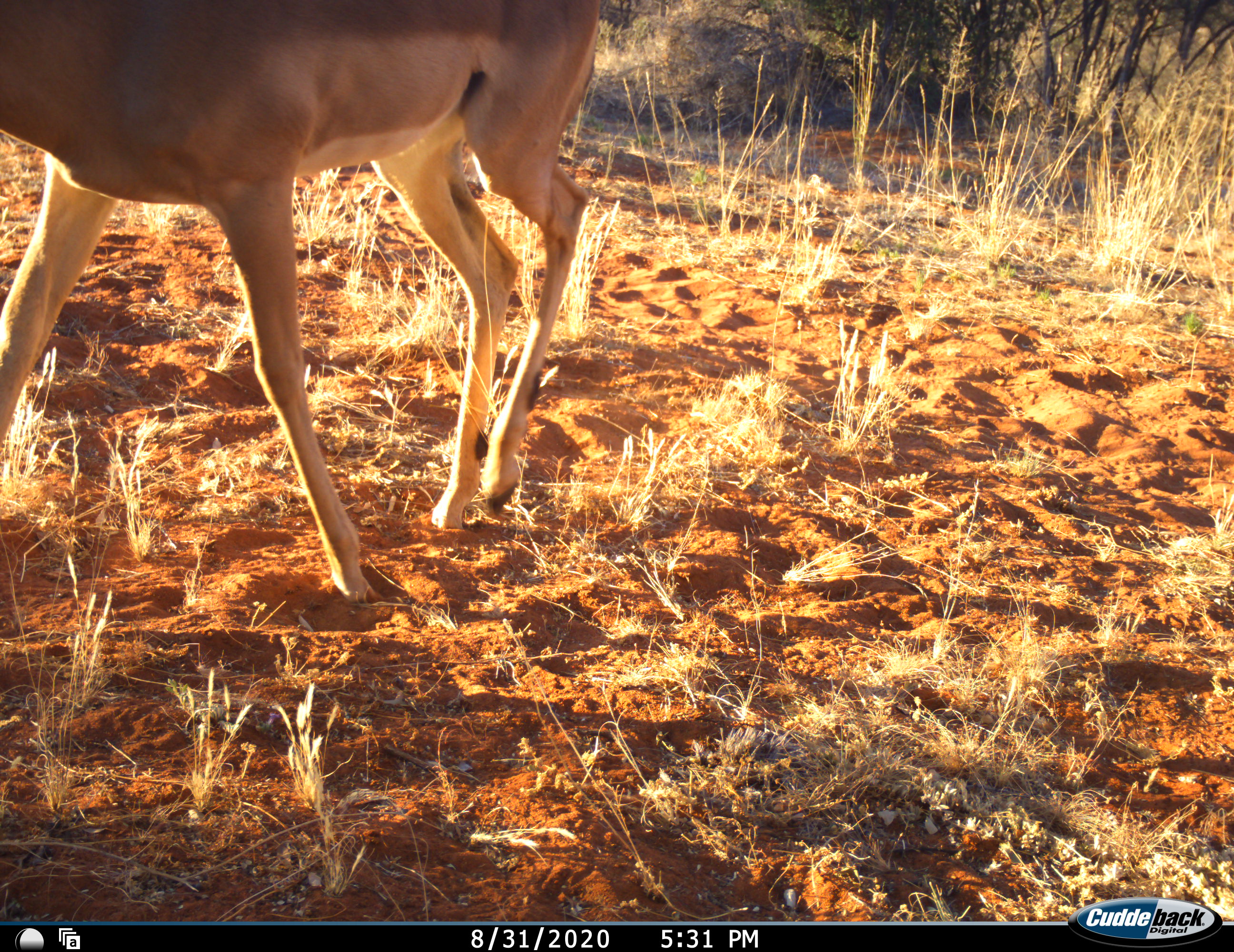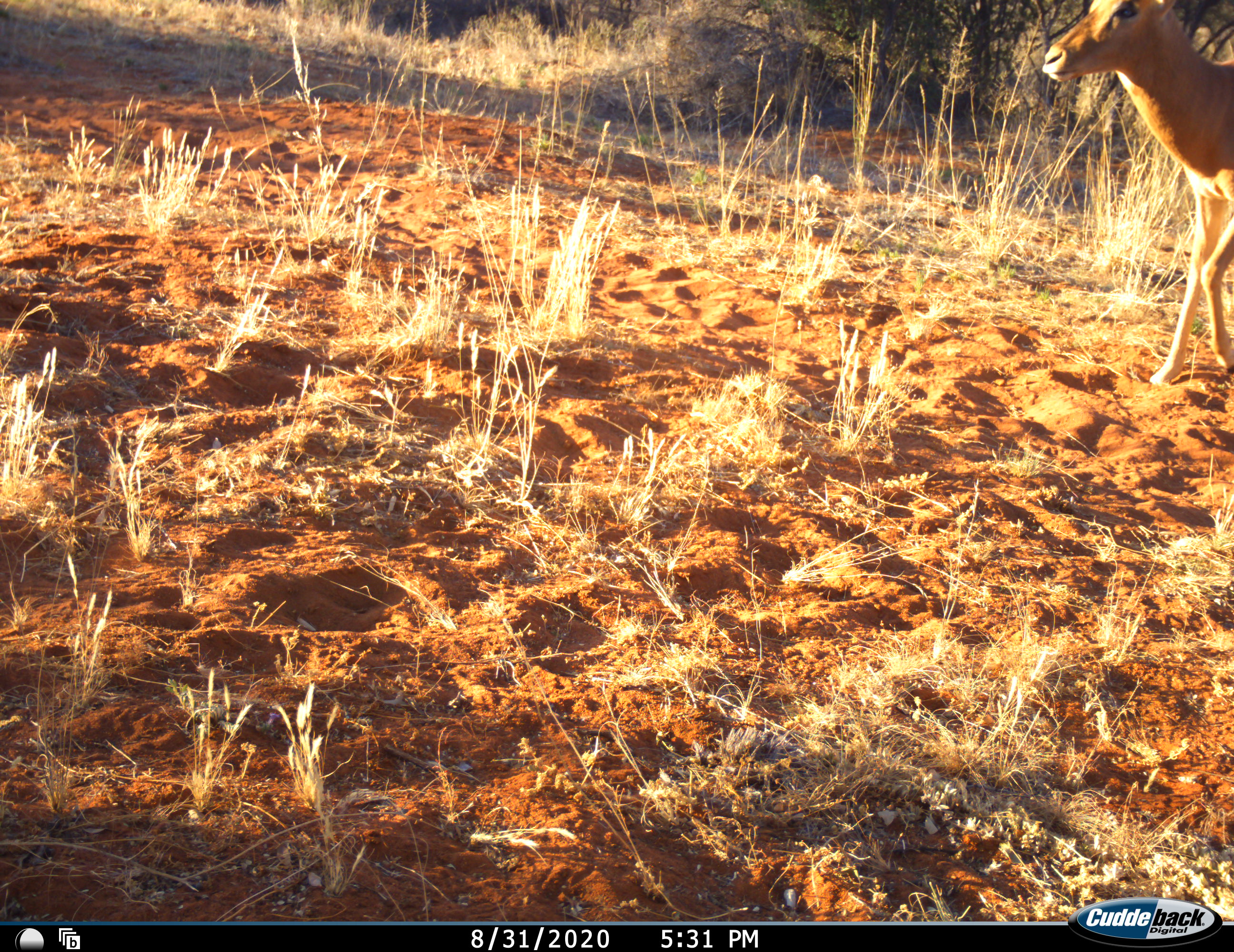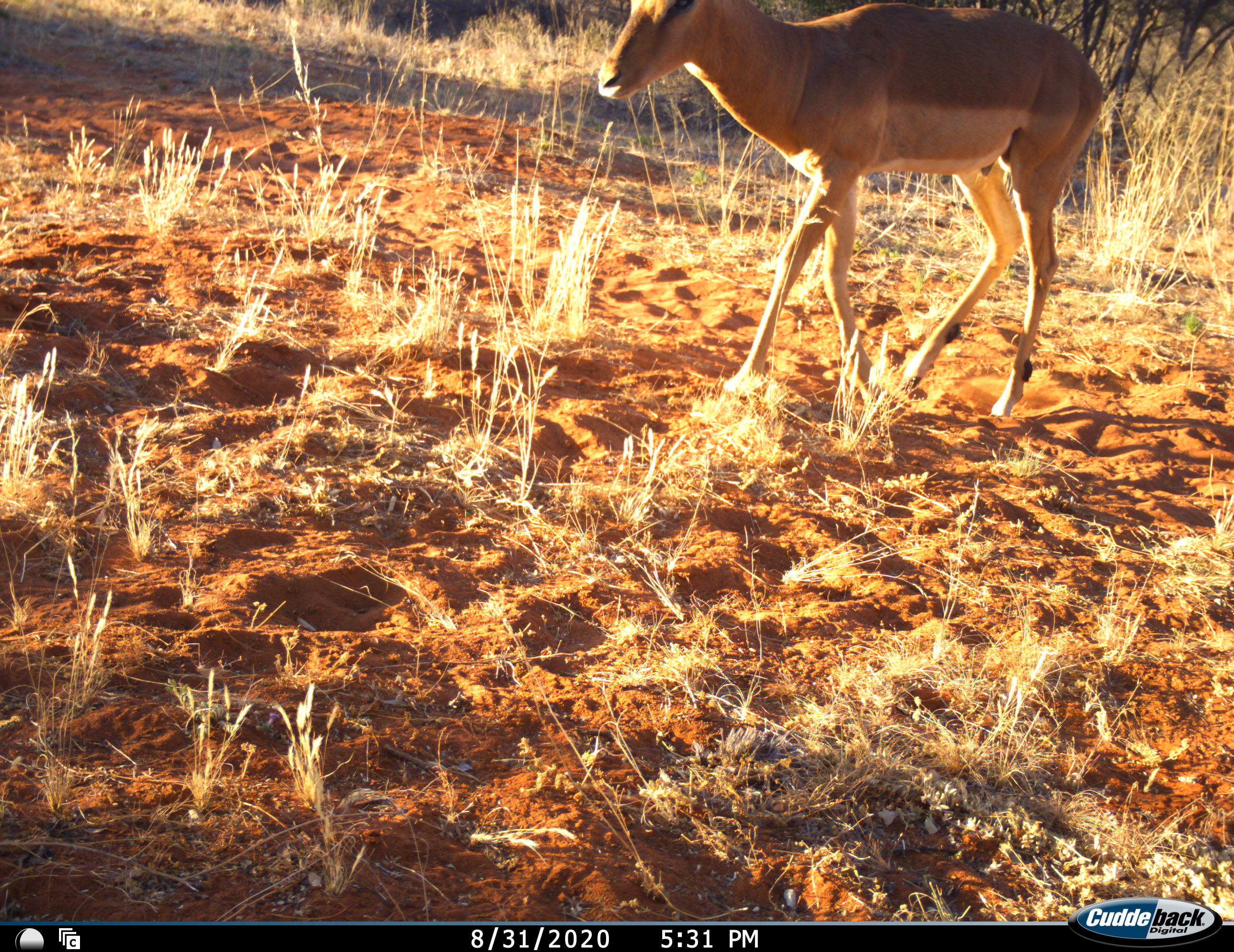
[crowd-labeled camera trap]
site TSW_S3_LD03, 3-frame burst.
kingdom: Animalia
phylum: Chordata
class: Mammalia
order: Artiodactyla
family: Bovidae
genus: Aepyceros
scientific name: Aepyceros melampus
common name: impala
Impala (Aepyceros melampus), count 2. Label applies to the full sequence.